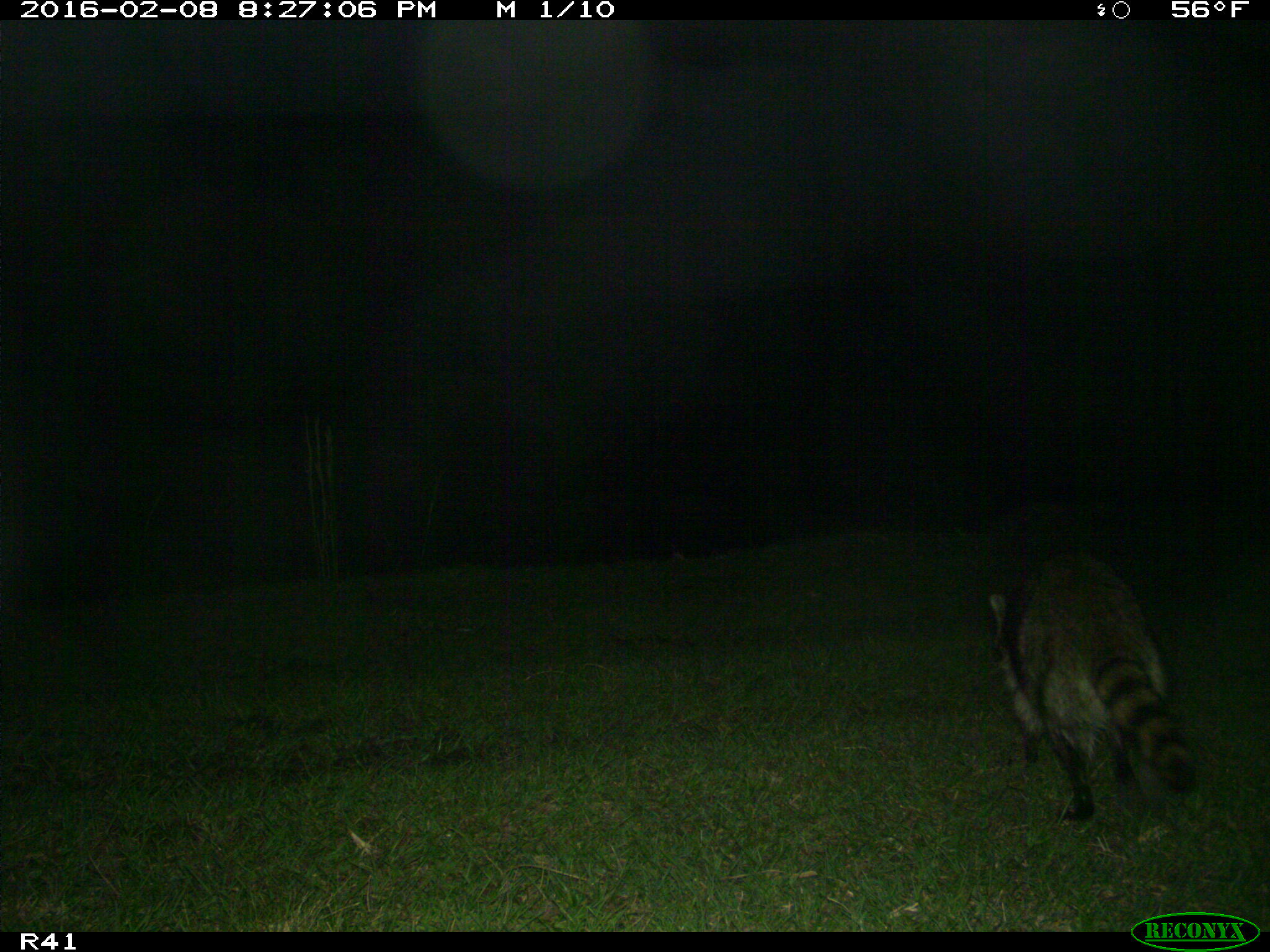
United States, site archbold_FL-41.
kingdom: Animalia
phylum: Chordata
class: Mammalia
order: Carnivora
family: Procyonidae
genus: Procyon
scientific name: Procyon lotor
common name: common raccoon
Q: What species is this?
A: Procyon lotor (common raccoon).